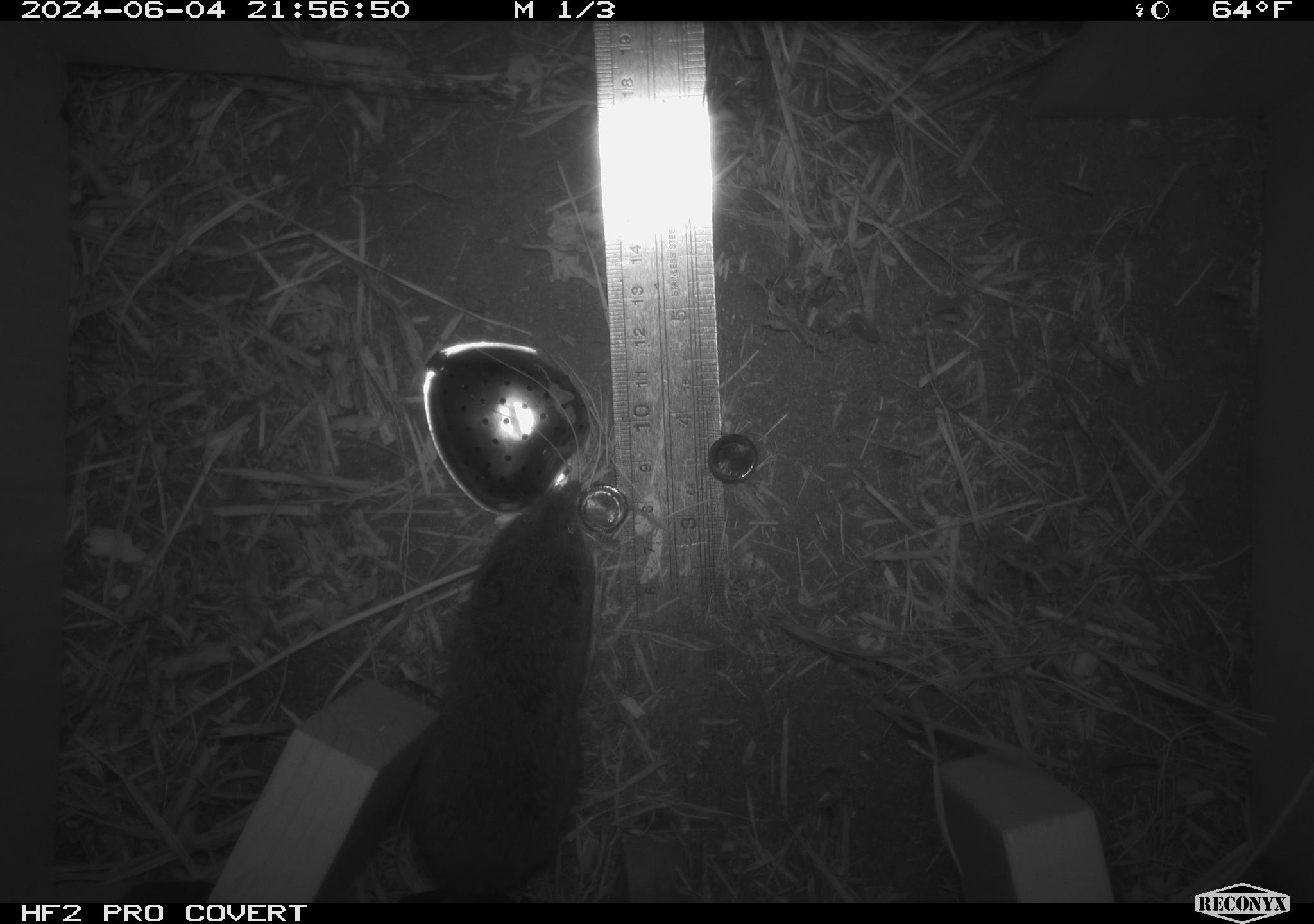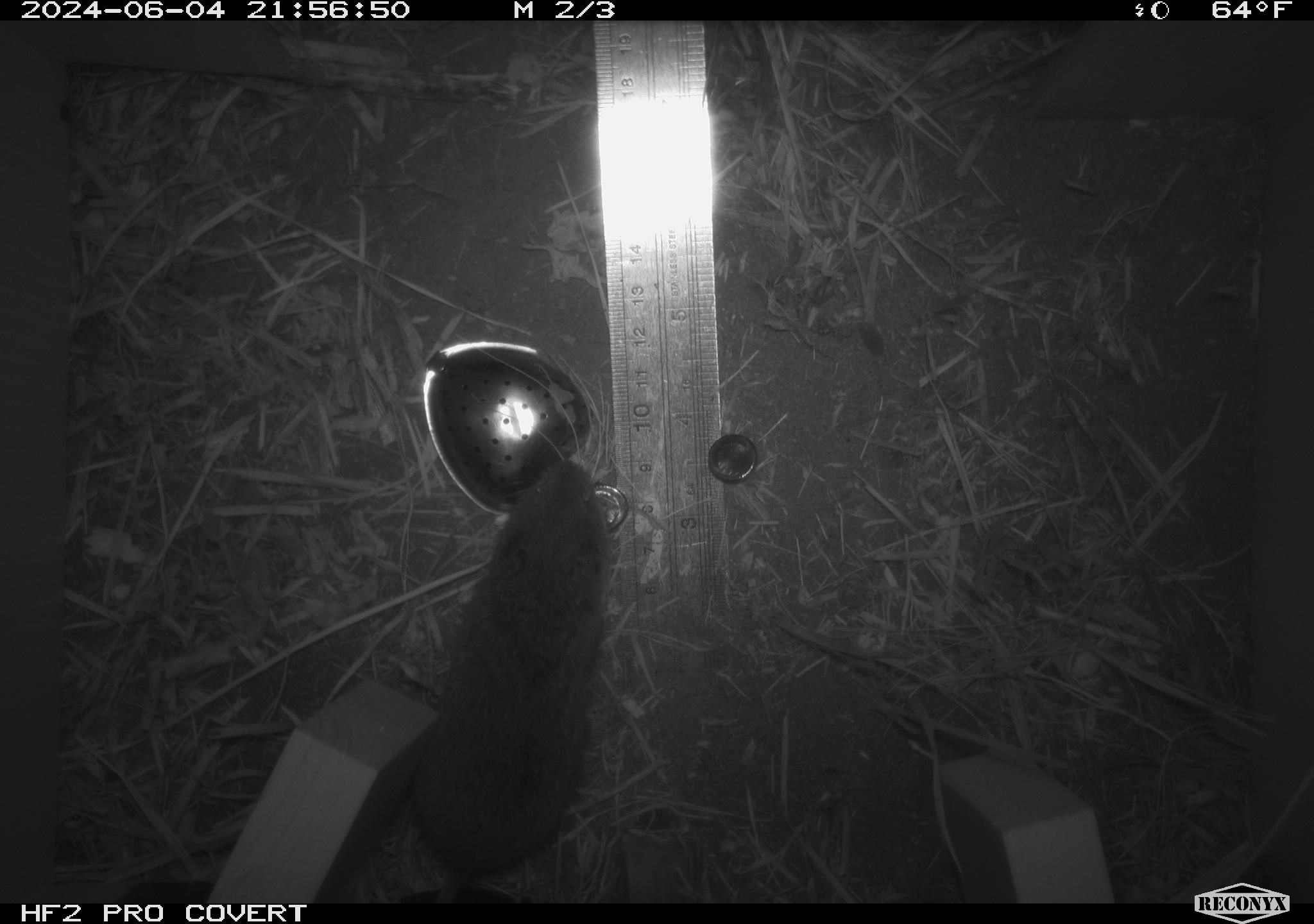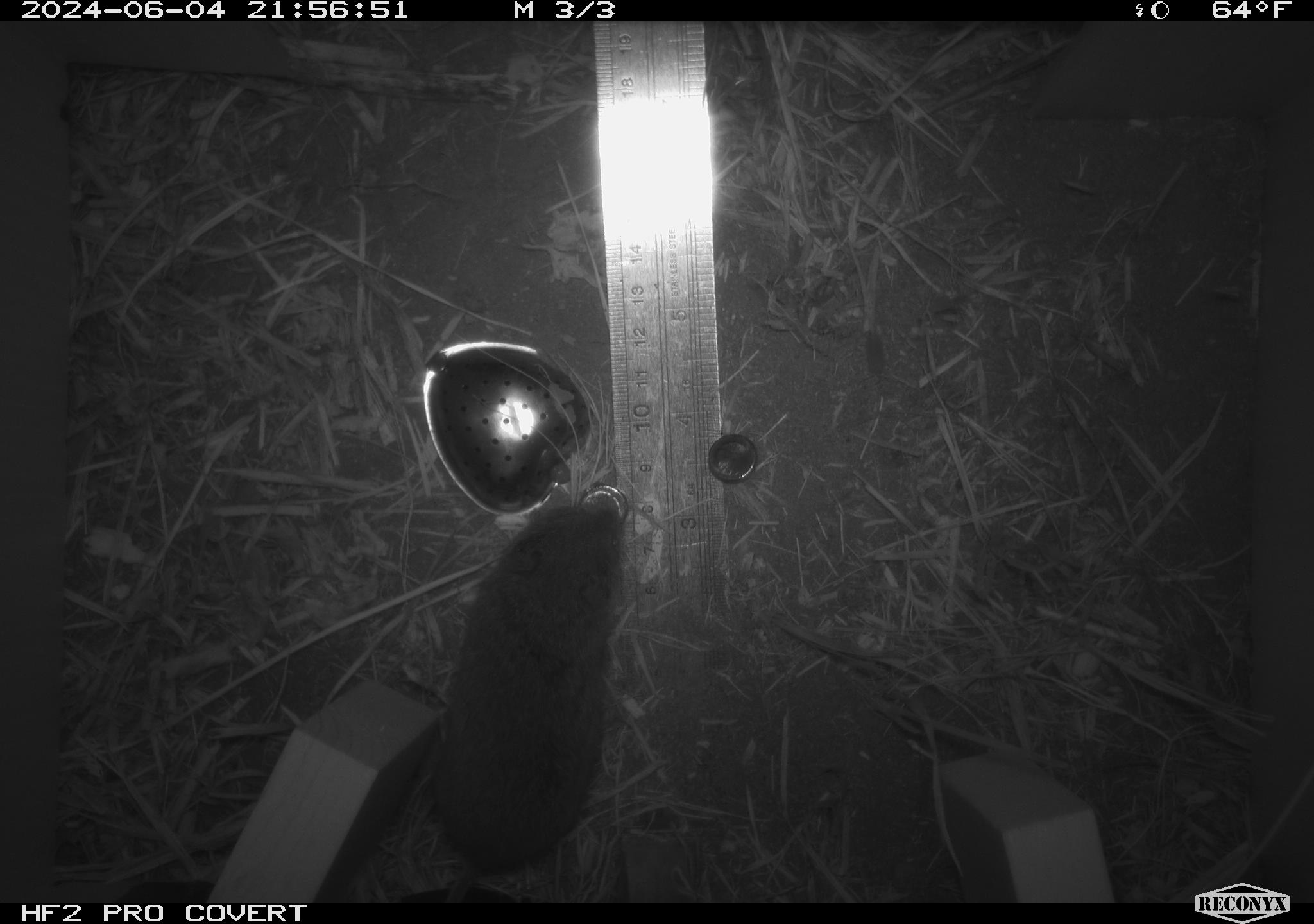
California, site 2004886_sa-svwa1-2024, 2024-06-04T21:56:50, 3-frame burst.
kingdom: Animalia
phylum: Chordata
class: Mammalia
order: Rodentia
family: Cricetidae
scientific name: Arvicolinae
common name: voles, lemmings, and muskrats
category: arvicolinae subfamily